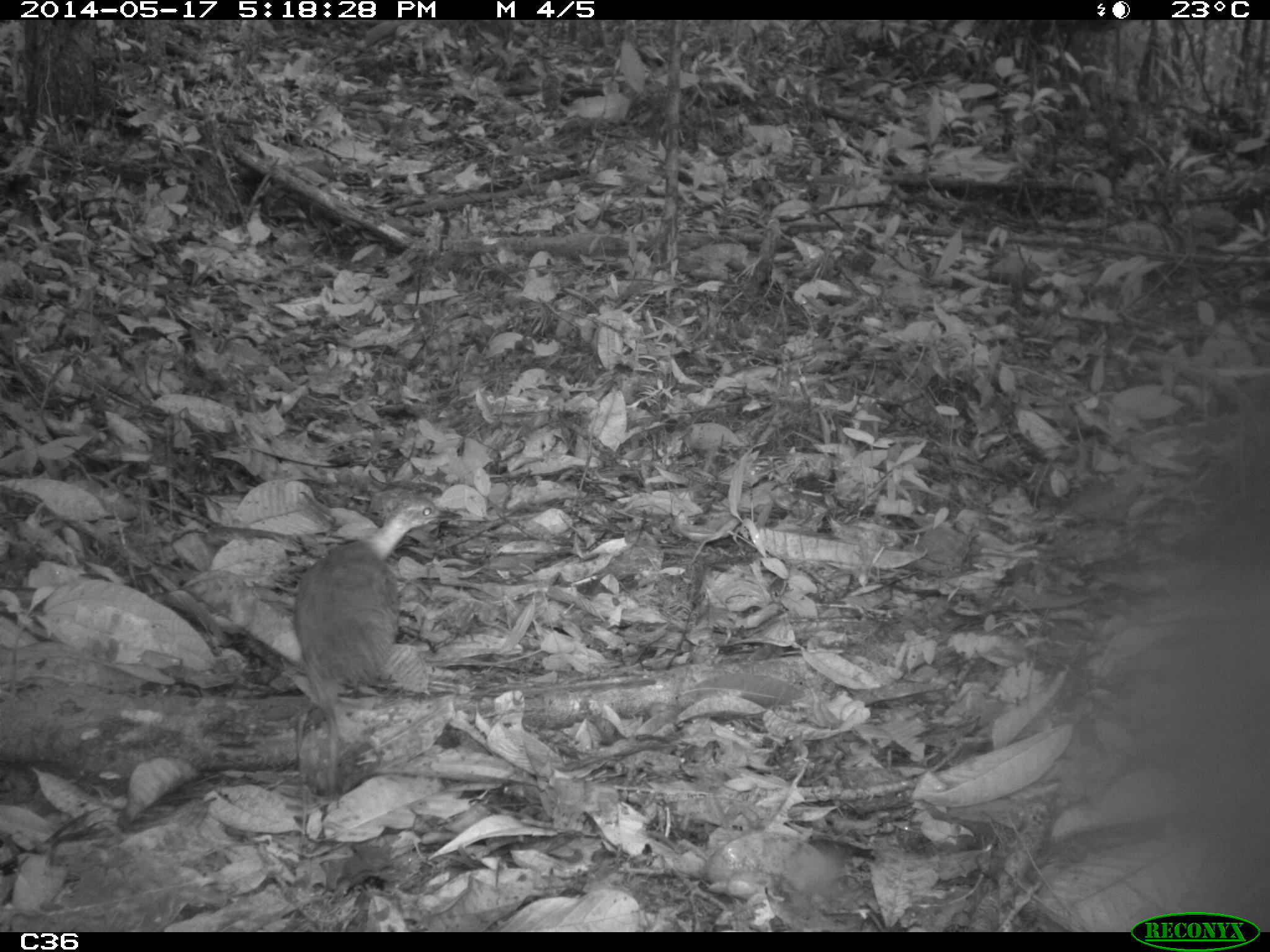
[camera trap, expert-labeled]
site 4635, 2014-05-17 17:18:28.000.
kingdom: Animalia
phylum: Chordata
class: Aves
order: Tinamiformes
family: Tinamidae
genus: Crypturellus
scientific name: Crypturellus variegatus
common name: variegated tinamou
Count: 1.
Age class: adult.